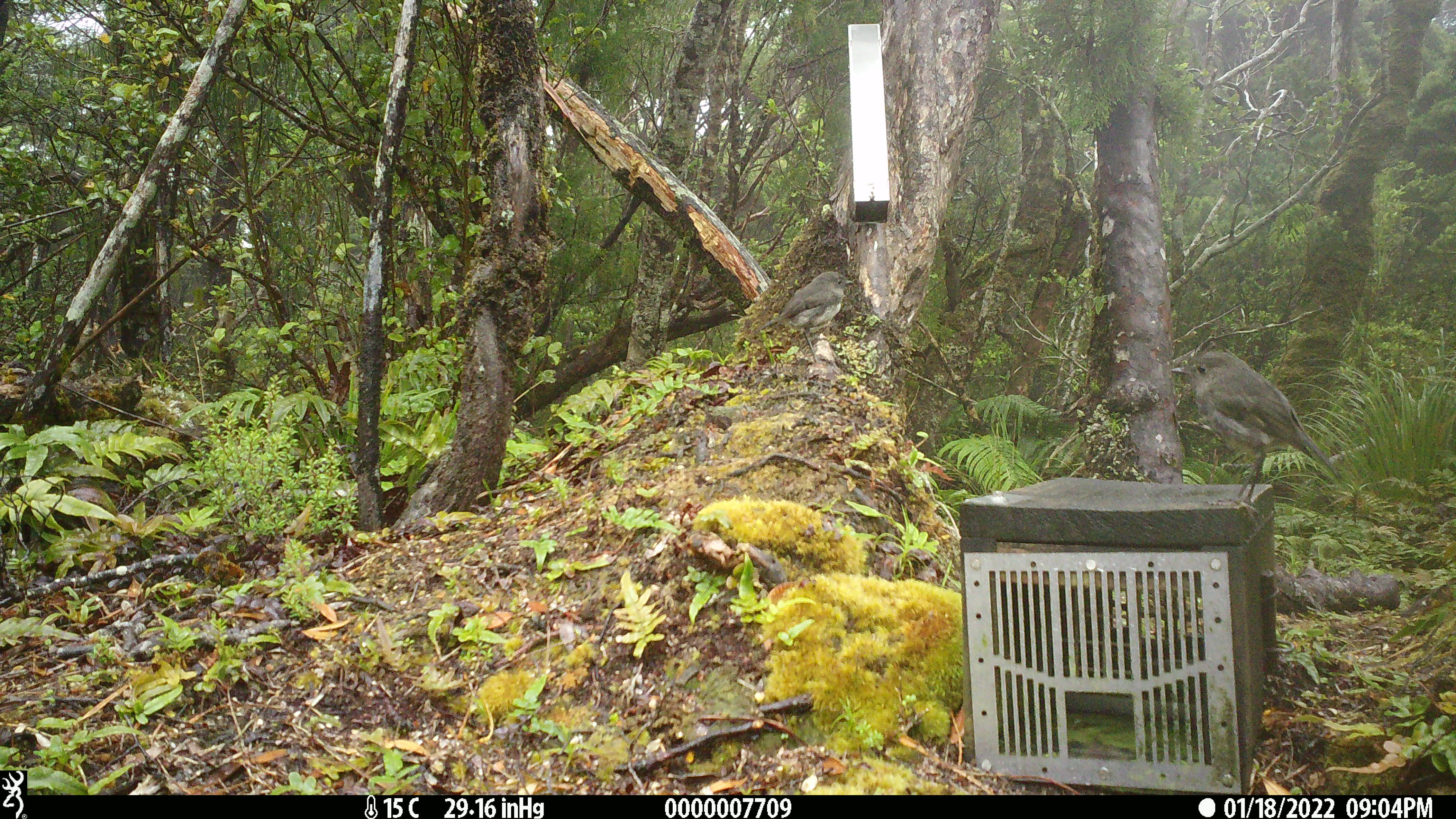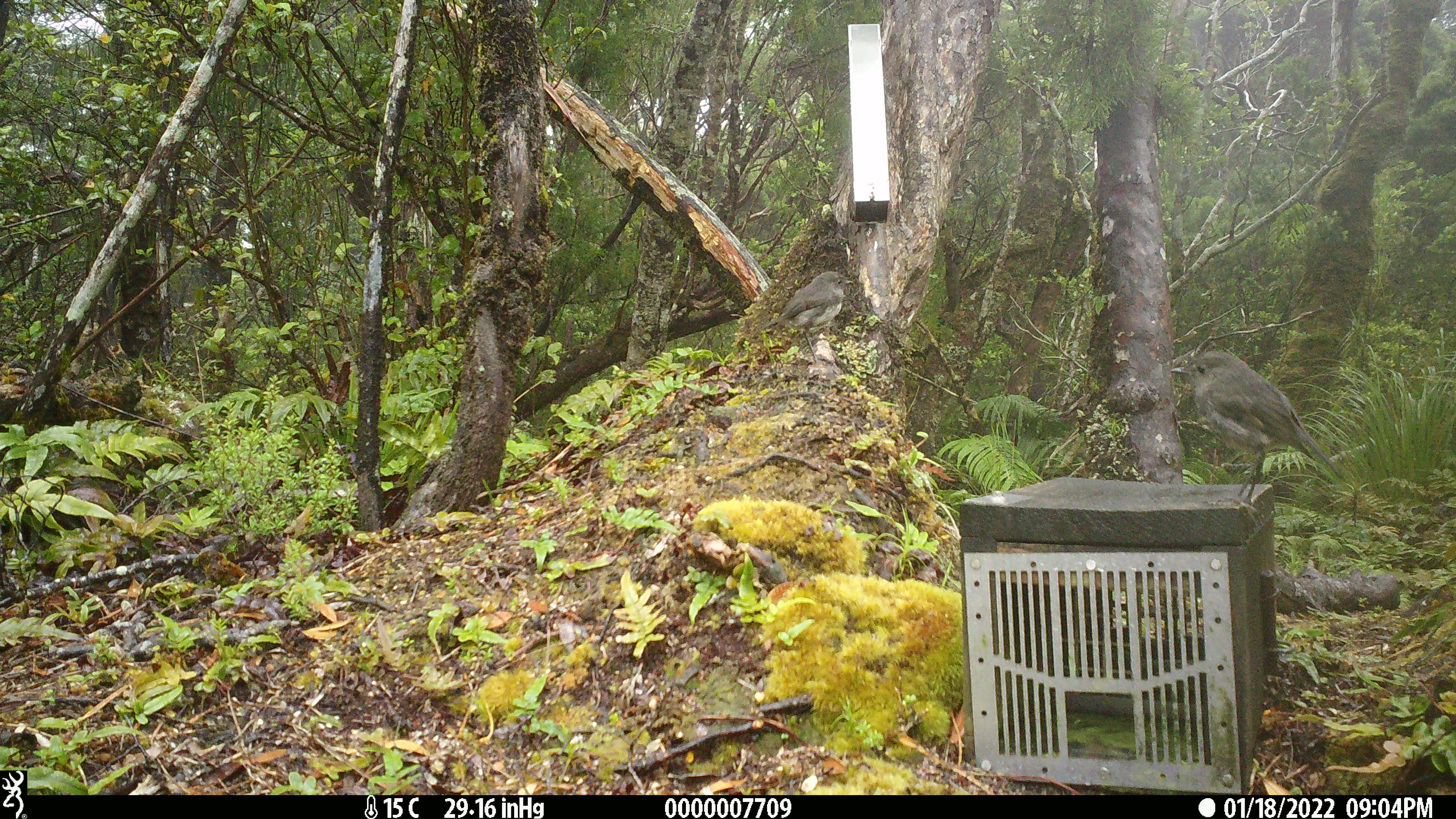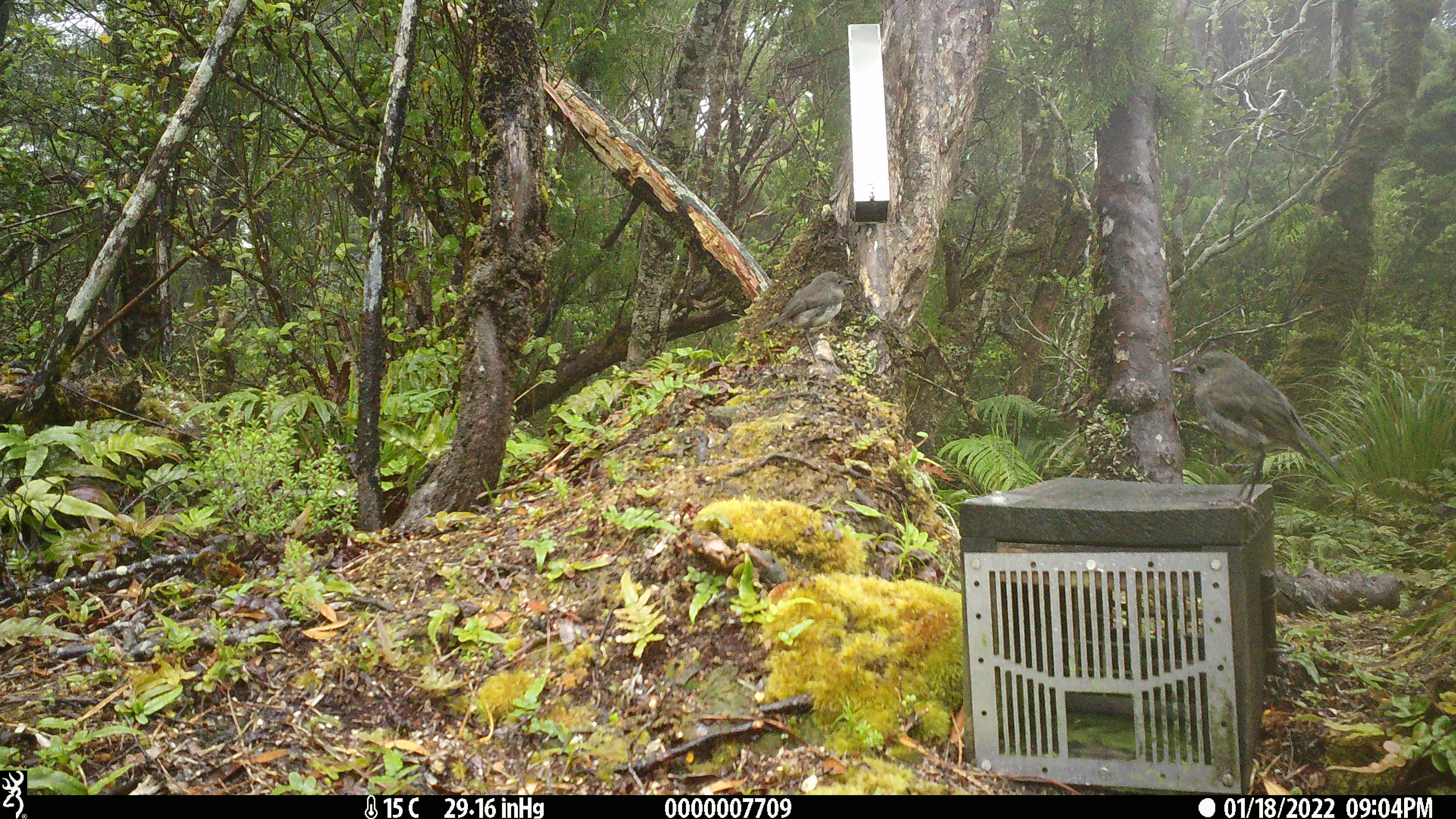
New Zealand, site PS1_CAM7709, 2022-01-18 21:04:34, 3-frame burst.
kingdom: Animalia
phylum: Chordata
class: Aves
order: Passeriformes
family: Petroicidae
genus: Petroica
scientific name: Petroica australis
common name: new zealand robin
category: robin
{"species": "robin (new zealand robin) (Petroica australis)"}